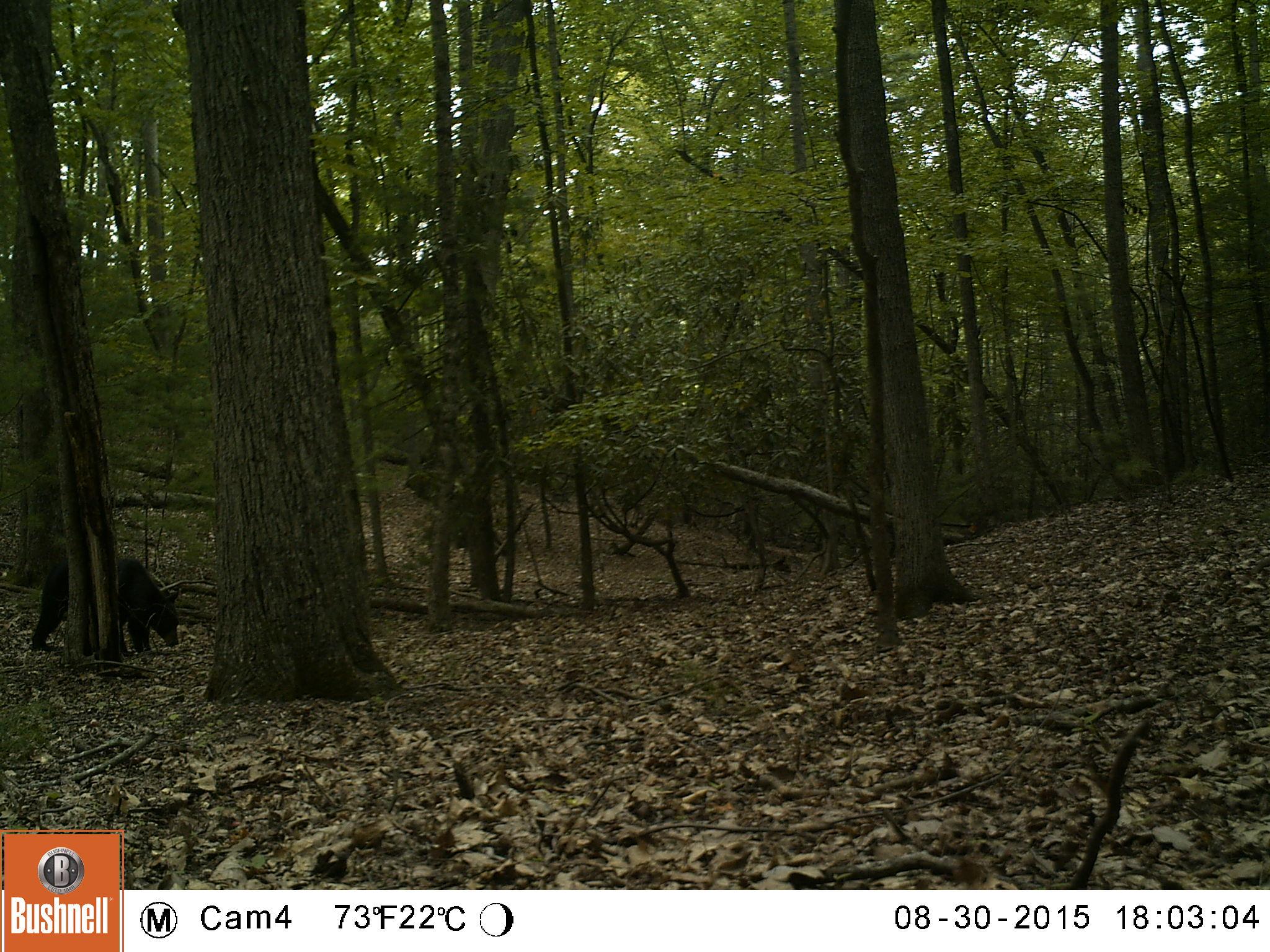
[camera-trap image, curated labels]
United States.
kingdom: Animalia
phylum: Chordata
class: Mammalia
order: Carnivora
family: Ursidae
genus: Ursus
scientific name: Ursus americanus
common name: american black bear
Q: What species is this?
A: American Black Bear (Ursus americanus).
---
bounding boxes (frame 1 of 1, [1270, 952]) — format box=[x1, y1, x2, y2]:
American Black Bear: box=[23, 548, 186, 654]